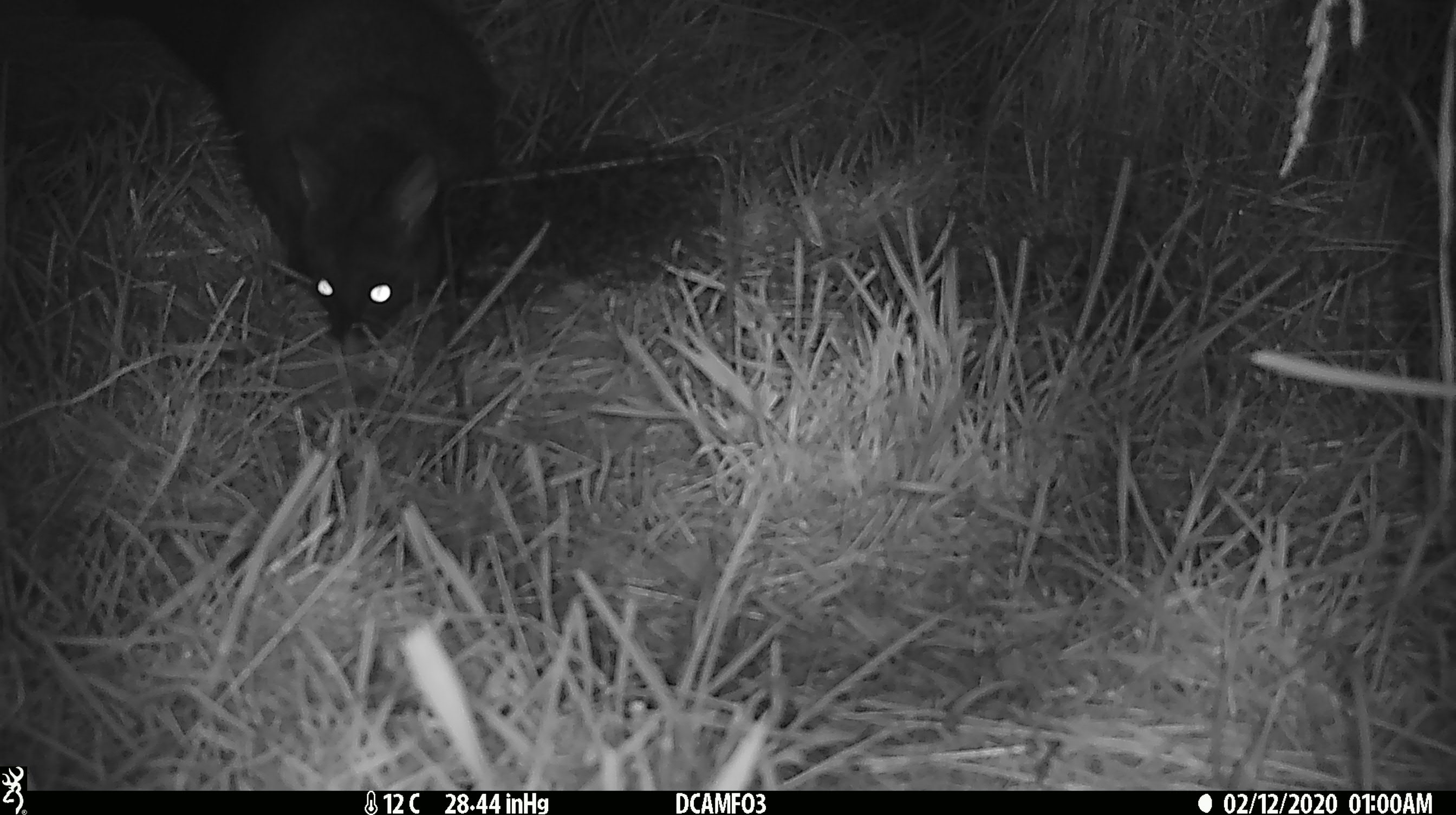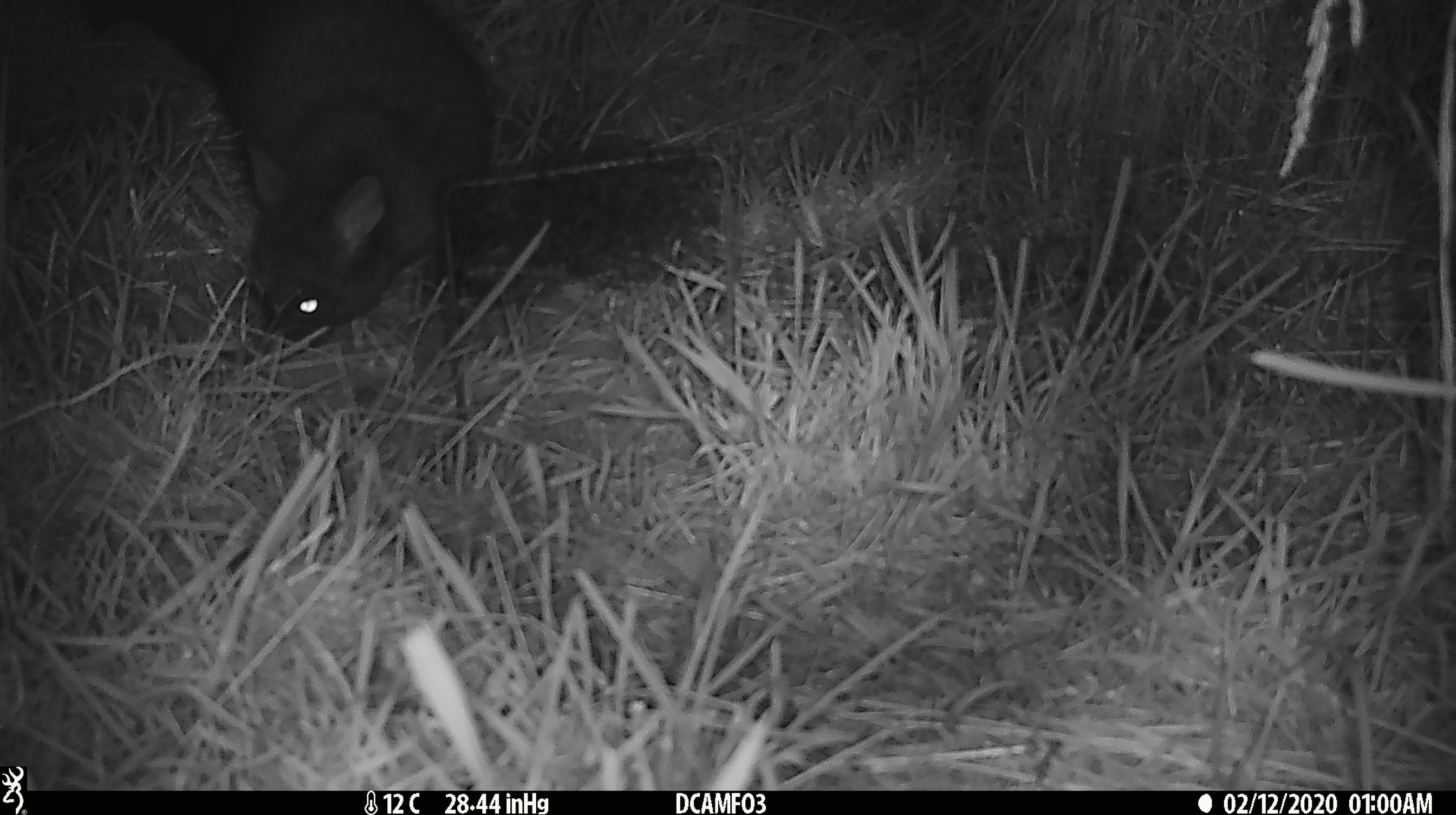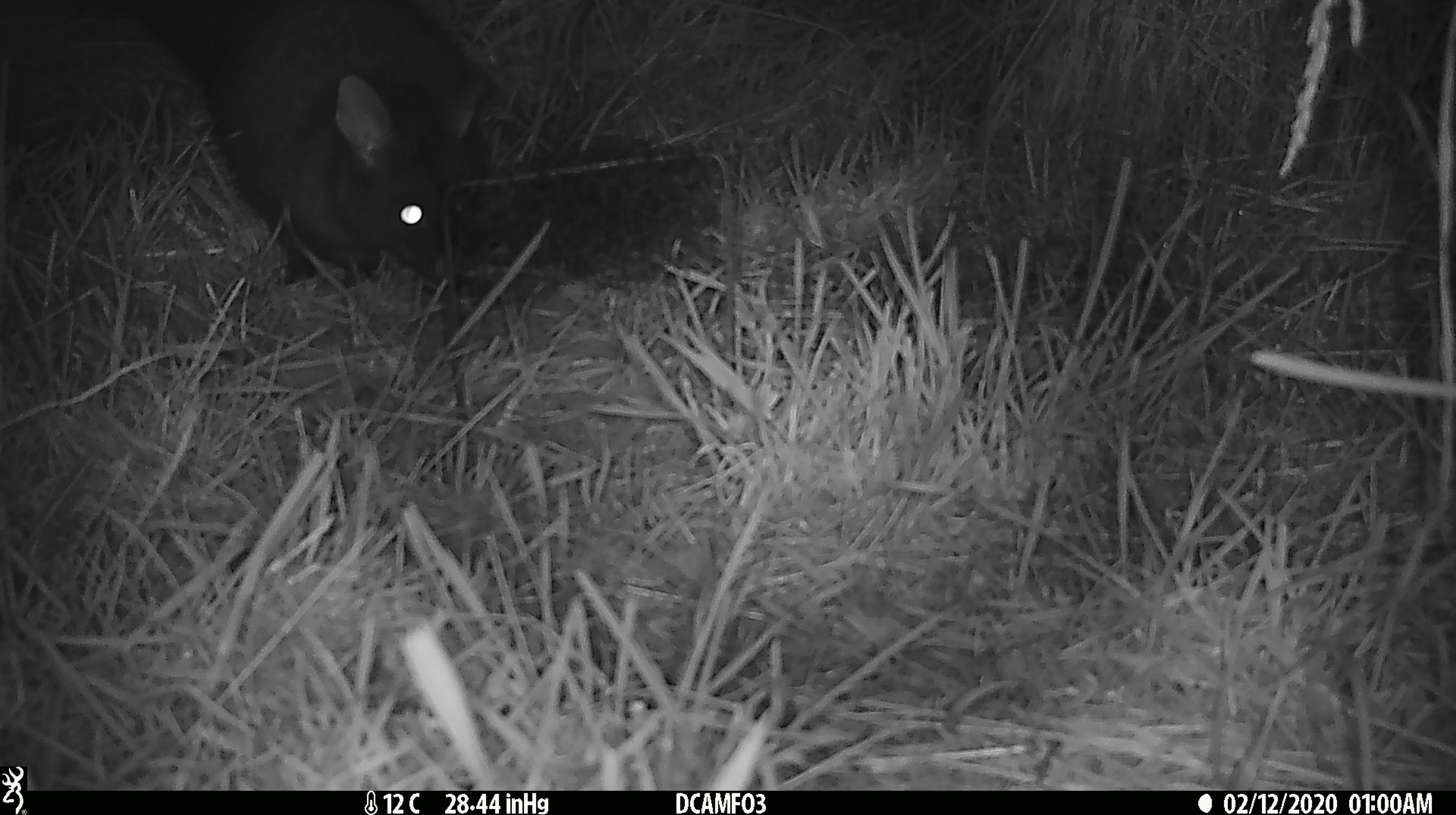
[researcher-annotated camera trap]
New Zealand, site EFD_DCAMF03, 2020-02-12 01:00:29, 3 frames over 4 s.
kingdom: Animalia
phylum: Chordata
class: Mammalia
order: Diprotodontia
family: Phalangeridae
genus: Trichosurus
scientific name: Trichosurus vulpecula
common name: common brushtail possum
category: possum